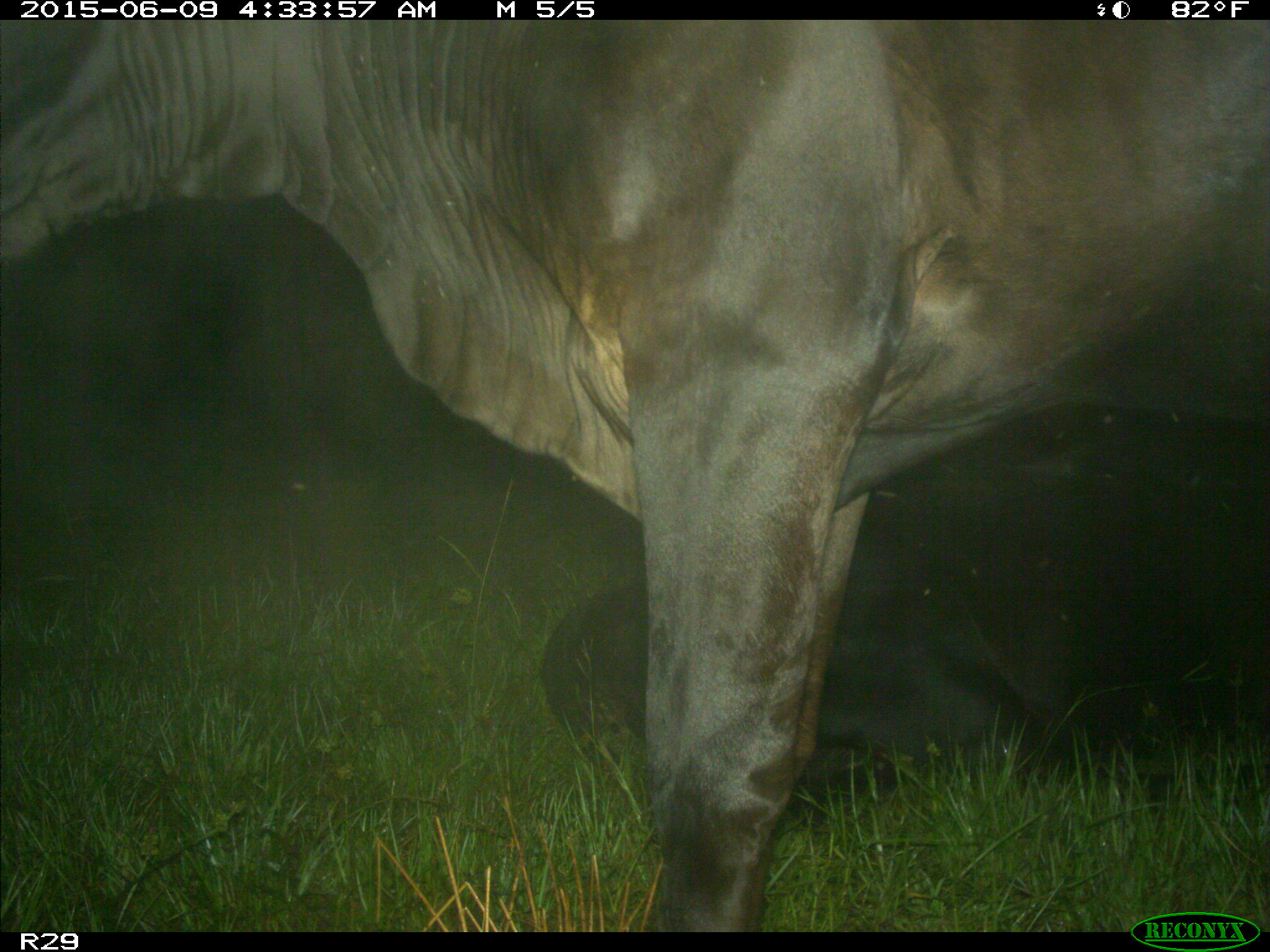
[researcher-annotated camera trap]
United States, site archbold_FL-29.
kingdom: Animalia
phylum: Chordata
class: Mammalia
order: Artiodactyla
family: Bovidae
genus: Bos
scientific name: Bos taurus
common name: domestic cow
Bos taurus (domestic cow).